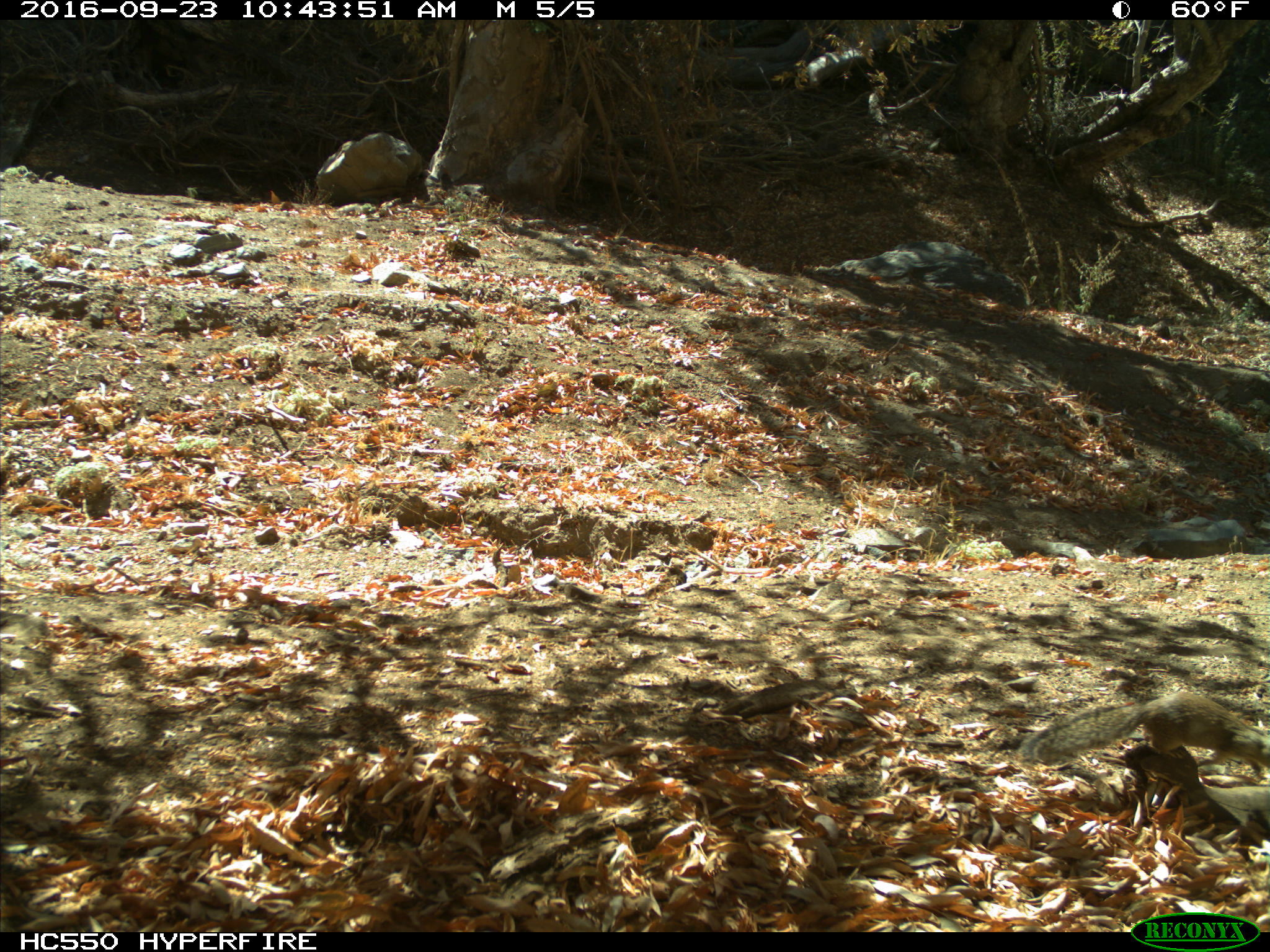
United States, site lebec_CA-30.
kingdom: Animalia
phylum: Chordata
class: Mammalia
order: Rodentia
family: Sciuridae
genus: Otospermophilus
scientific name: Otospermophilus beecheyi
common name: california ground squirrel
Otospermophilus beecheyi (california ground squirrel).